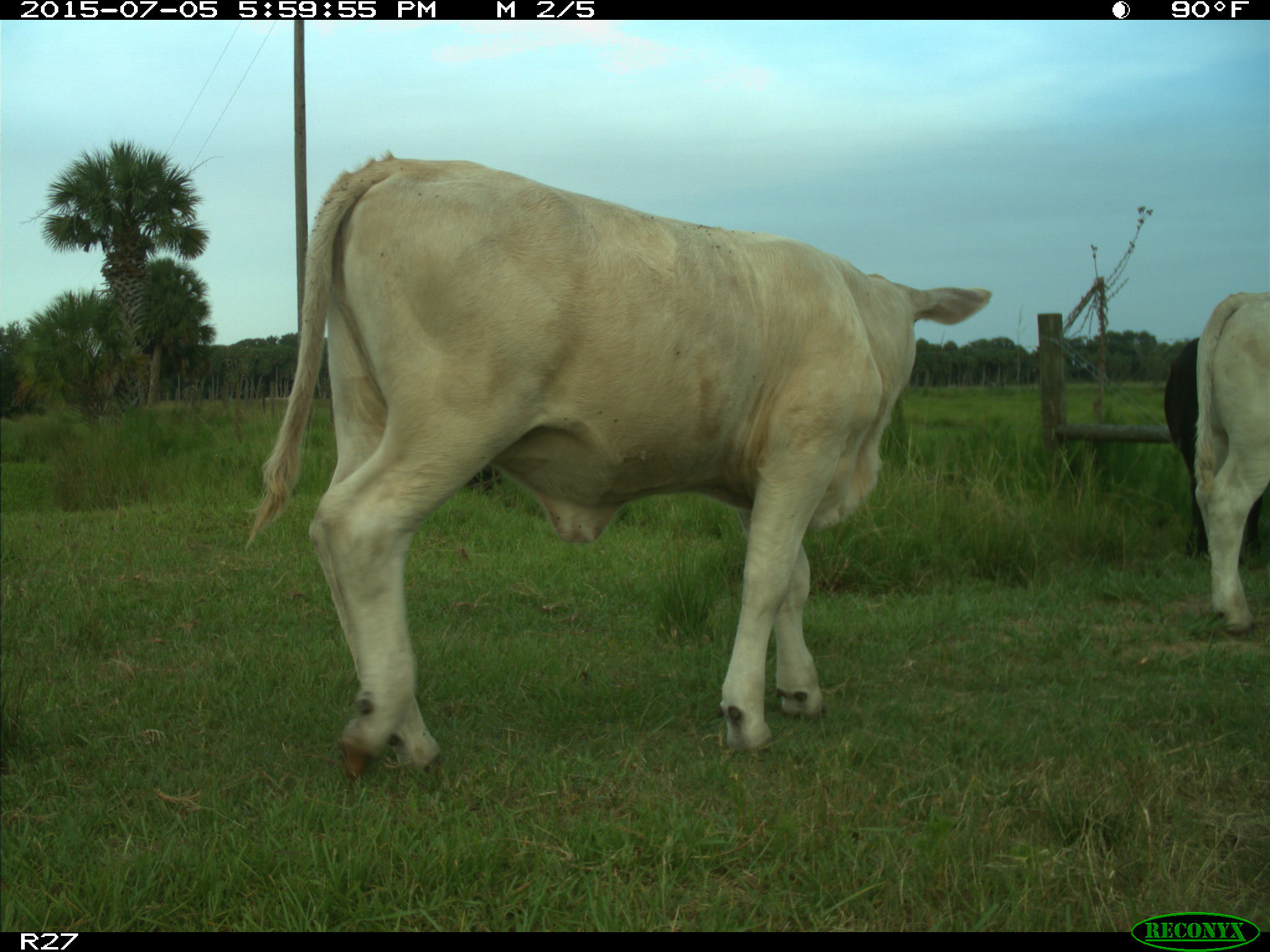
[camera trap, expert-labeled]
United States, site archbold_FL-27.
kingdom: Animalia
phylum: Chordata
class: Mammalia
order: Artiodactyla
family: Bovidae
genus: Bos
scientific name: Bos taurus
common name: domestic cow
Bos taurus (domestic cow).